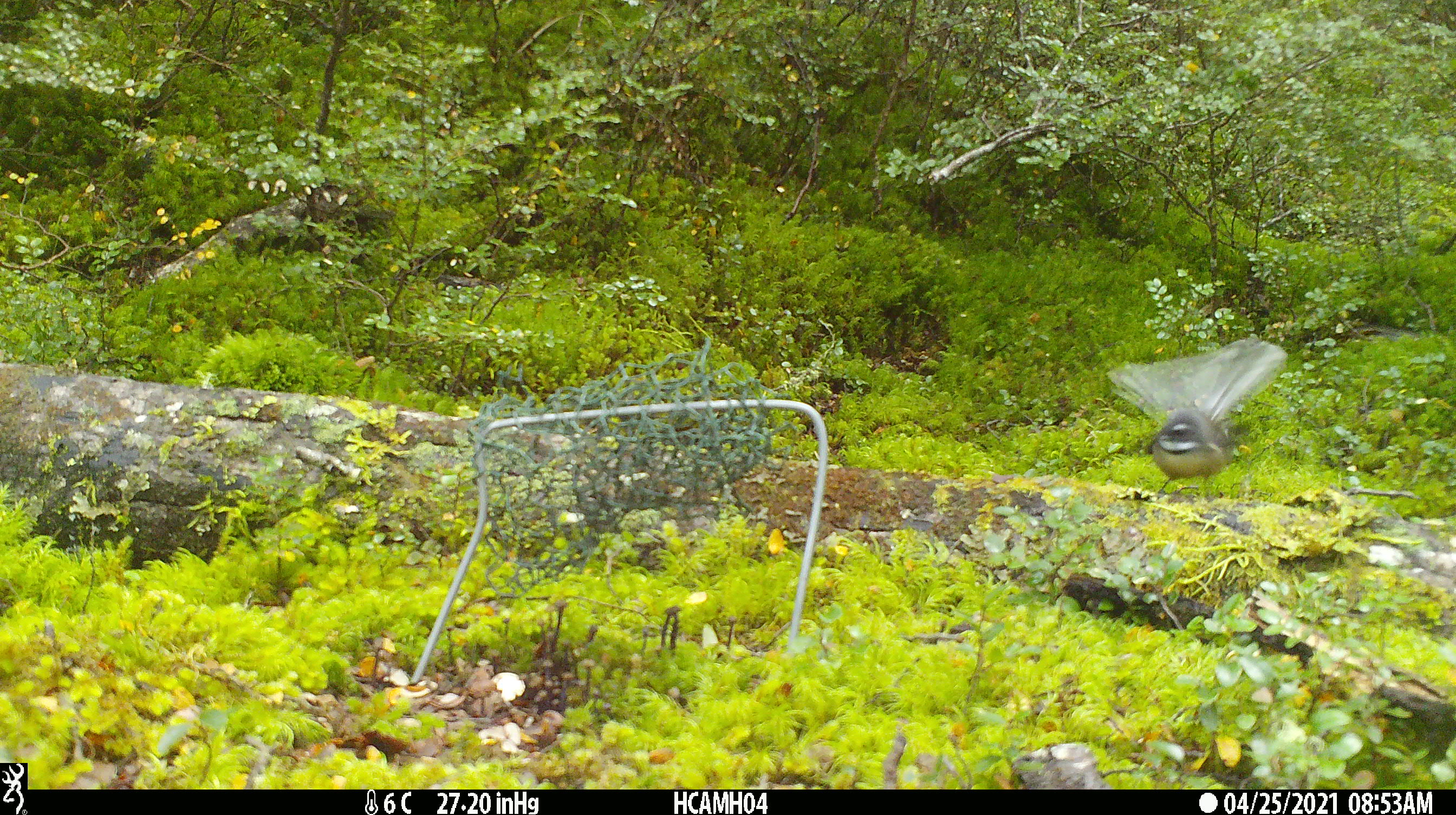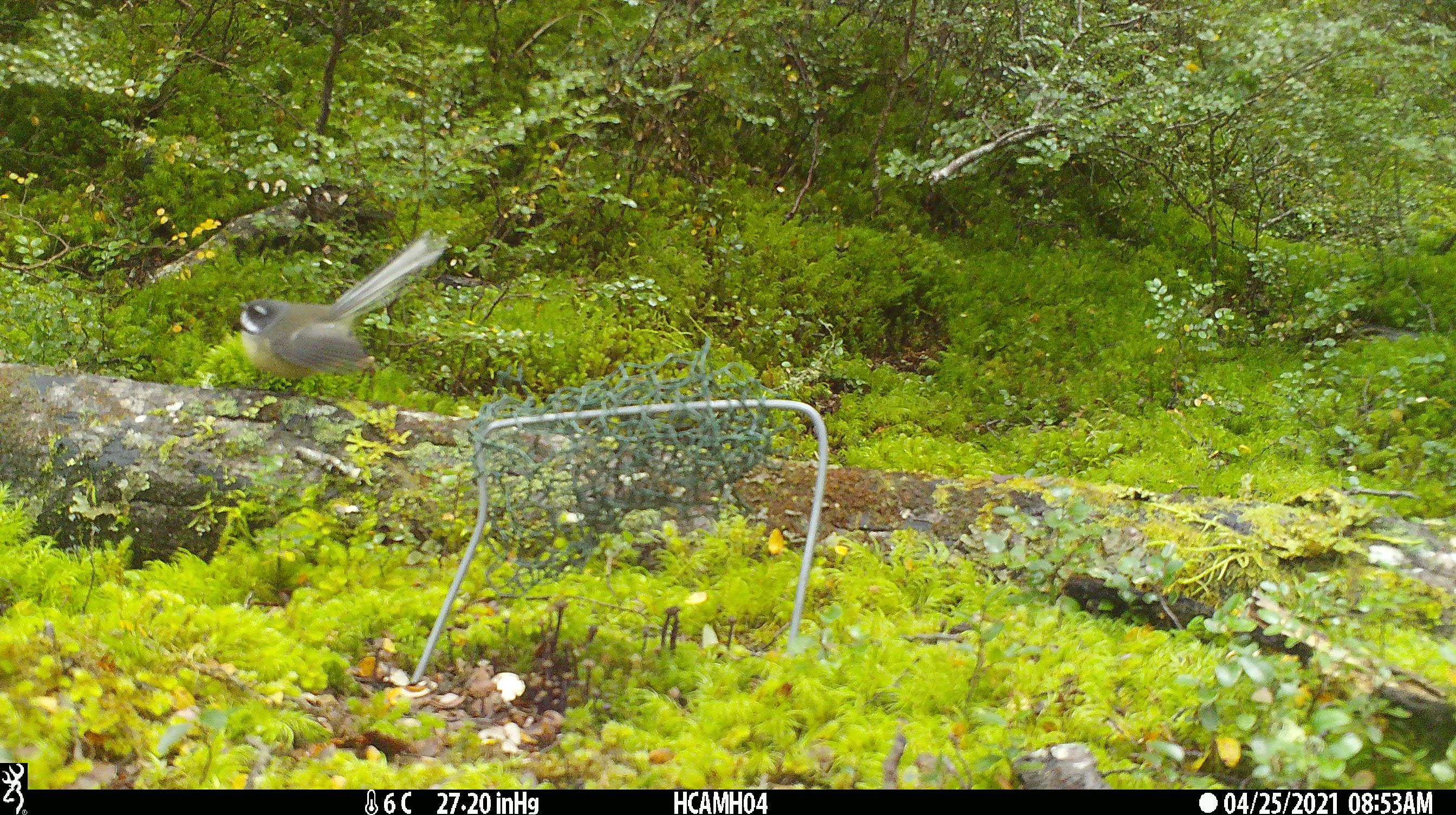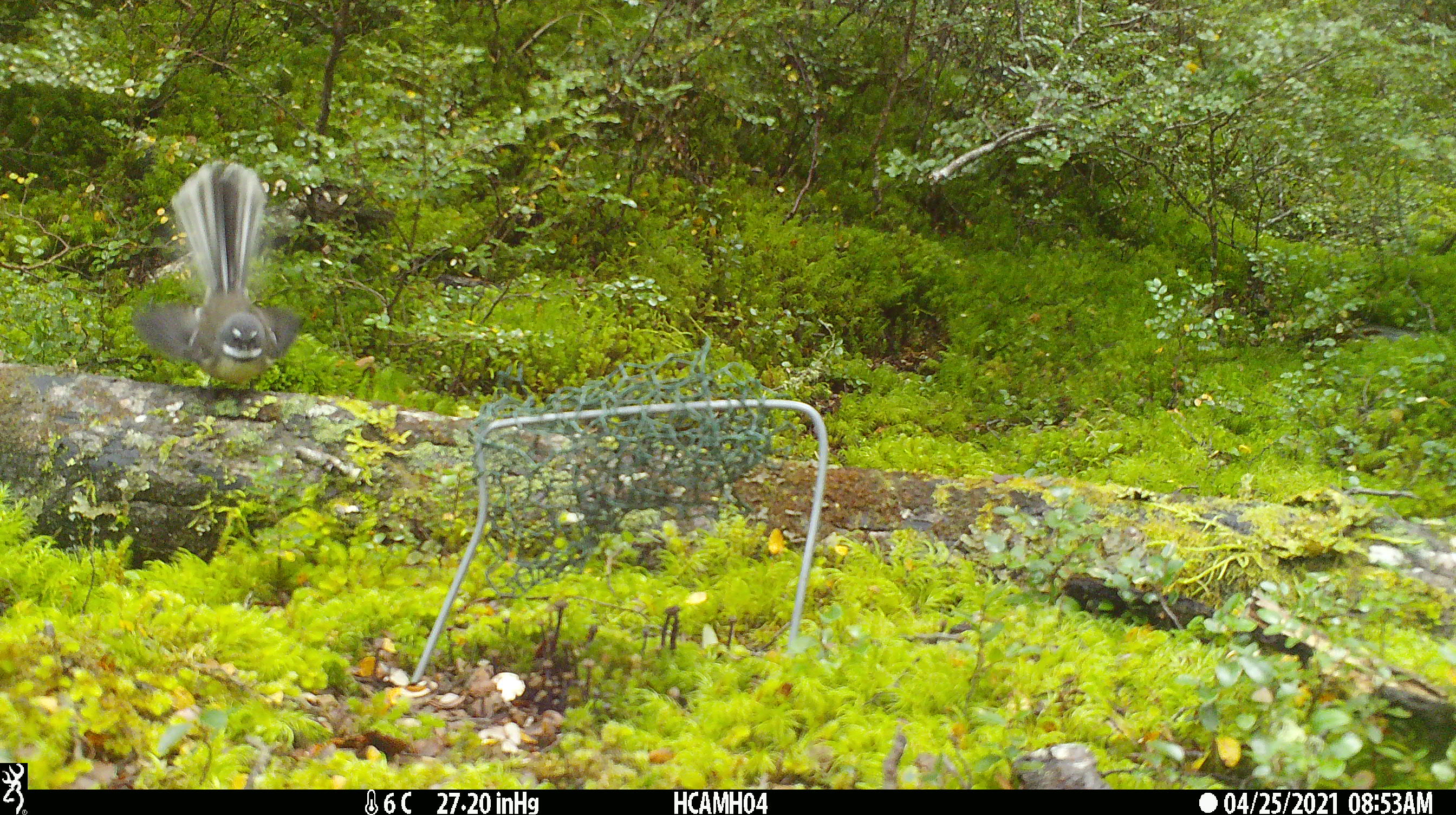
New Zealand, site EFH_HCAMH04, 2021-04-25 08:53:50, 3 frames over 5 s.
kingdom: Animalia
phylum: Chordata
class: Aves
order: Passeriformes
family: Rhipiduridae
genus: Rhipidura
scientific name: Rhipidura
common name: fantails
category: fantail